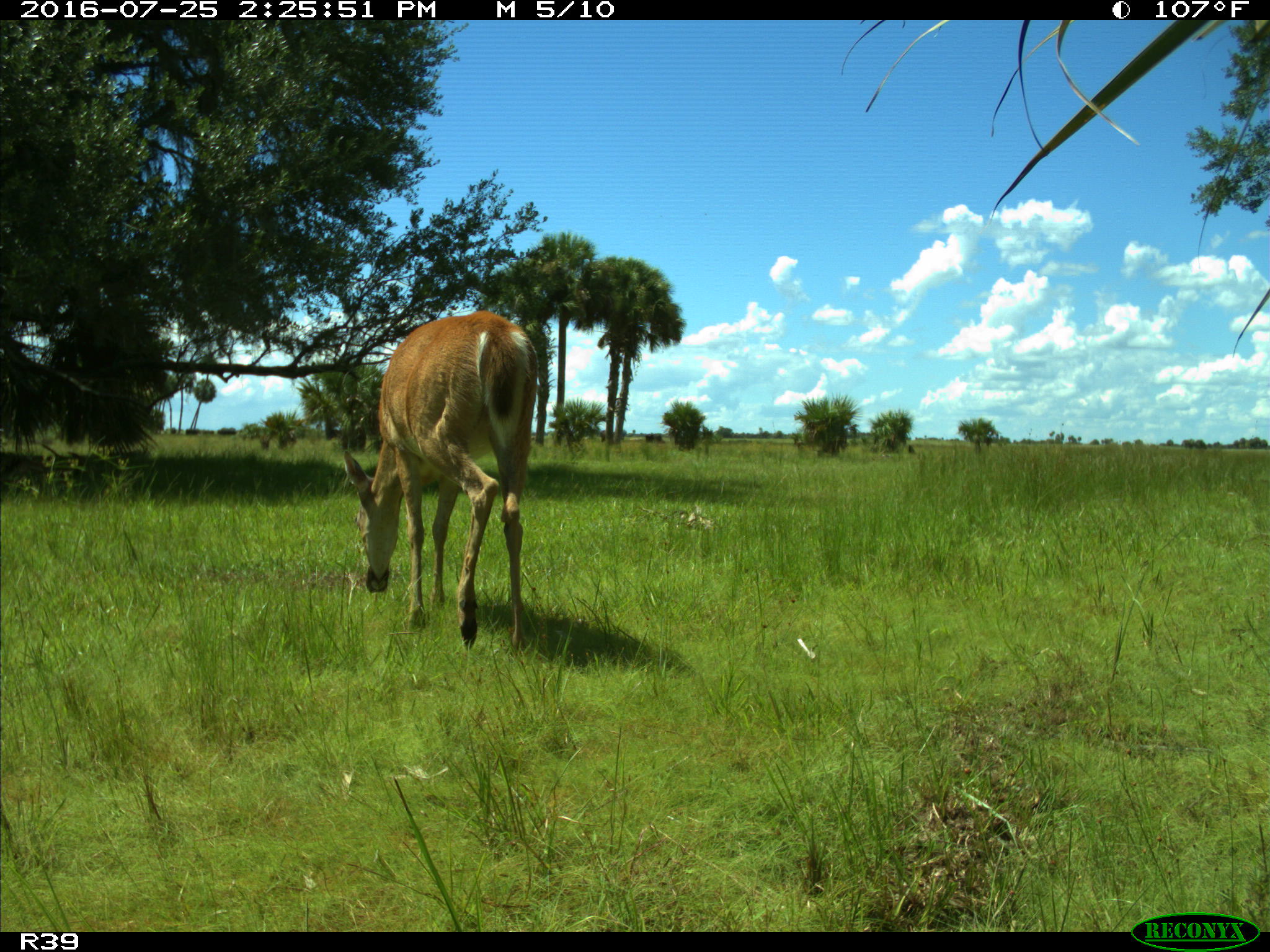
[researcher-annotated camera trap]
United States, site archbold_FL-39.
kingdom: Animalia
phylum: Chordata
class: Mammalia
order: Artiodactyla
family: Cervidae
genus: Odocoileus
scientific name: Odocoileus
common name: deer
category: unidentified deer